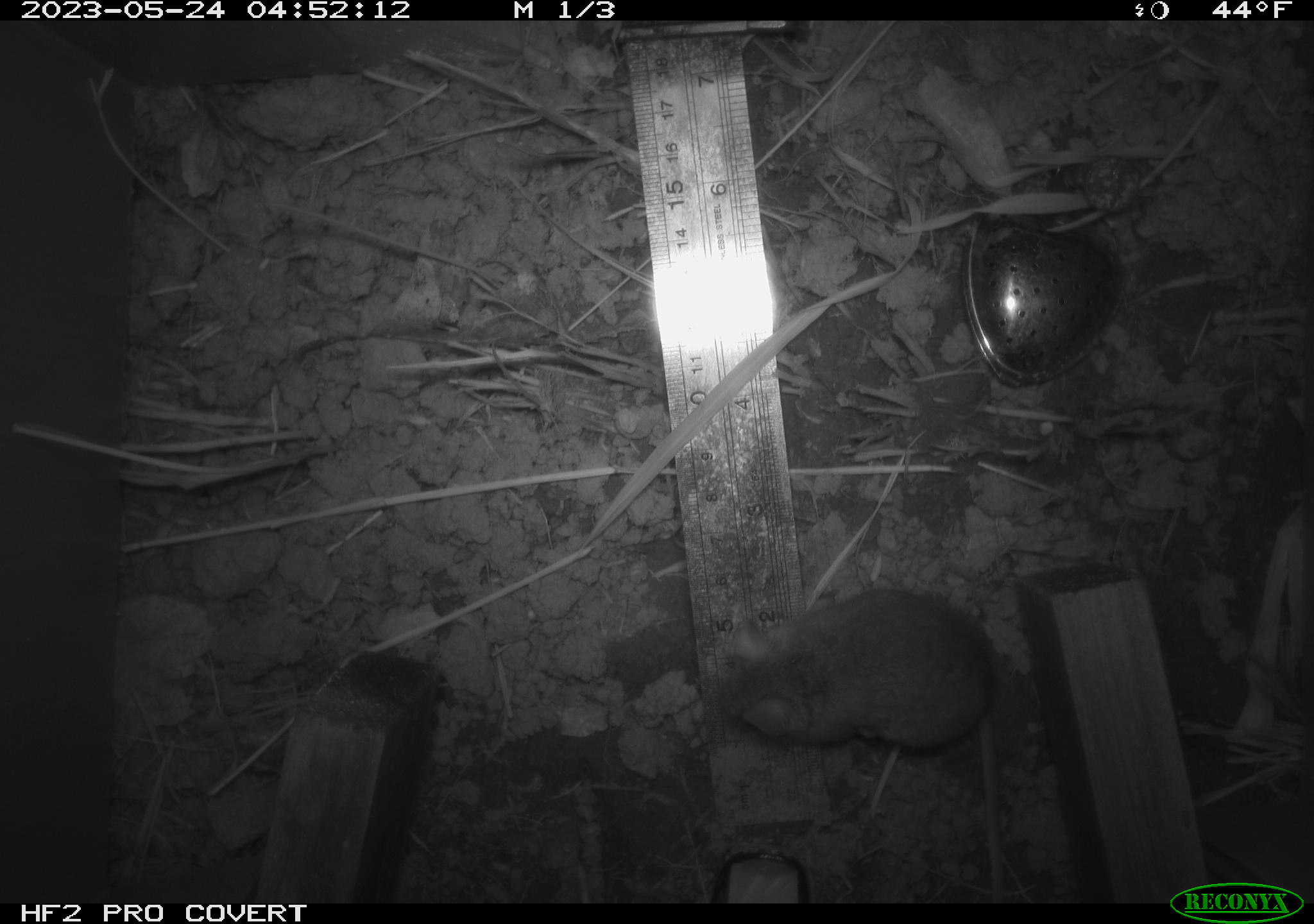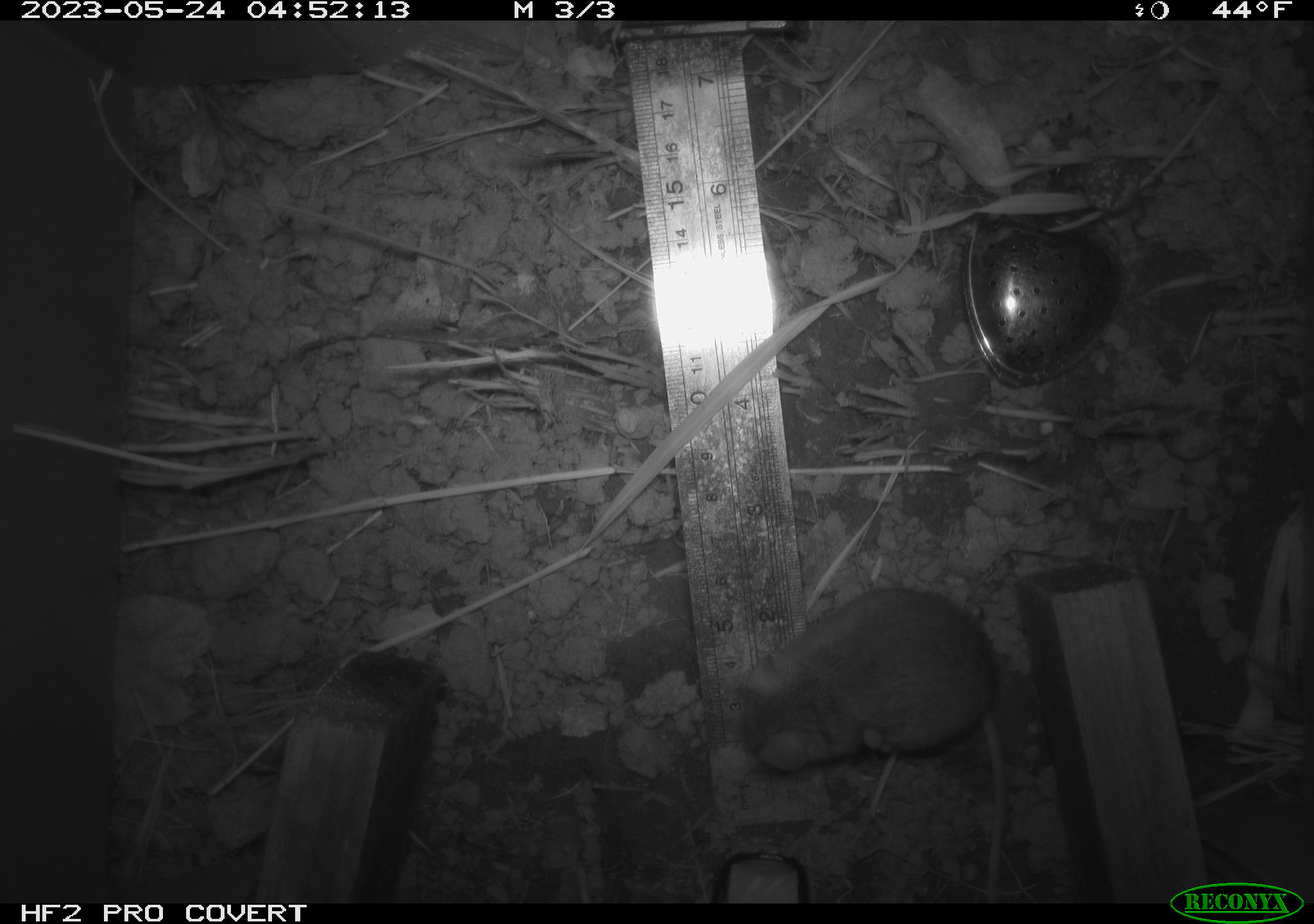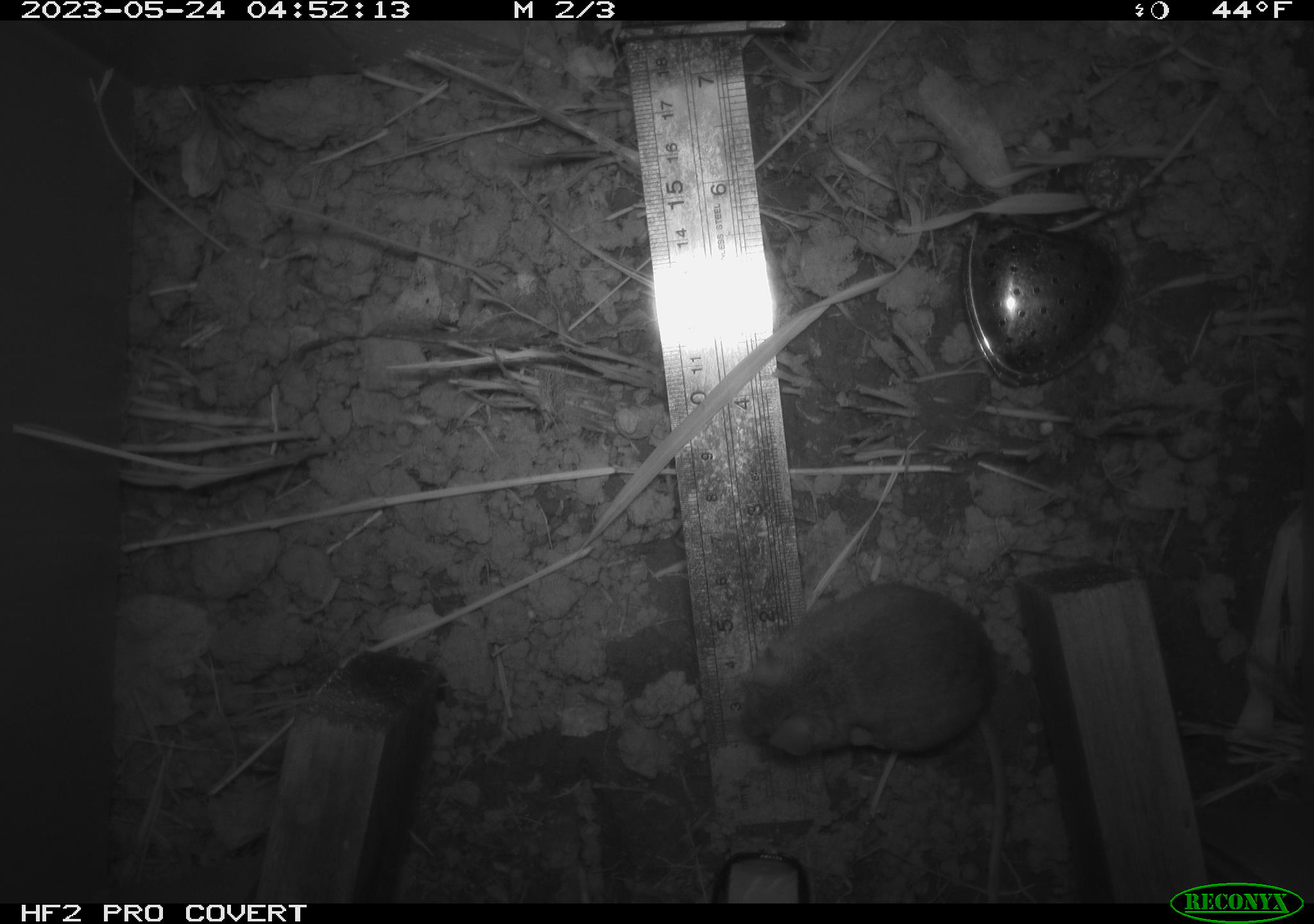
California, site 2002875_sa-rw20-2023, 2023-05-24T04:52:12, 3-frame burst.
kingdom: Animalia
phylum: Chordata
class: Mammalia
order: Rodentia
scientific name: Rodentia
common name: mouse species